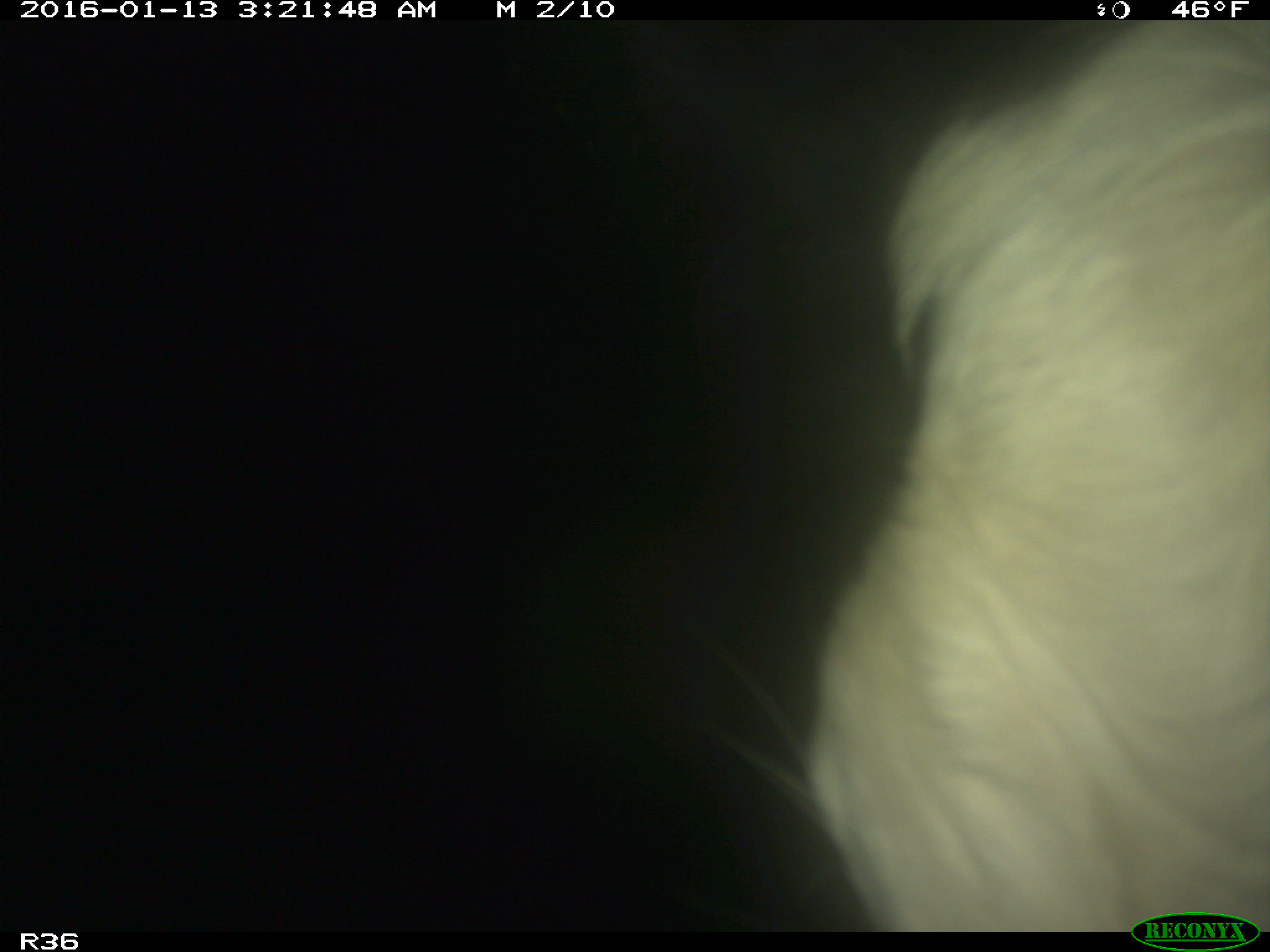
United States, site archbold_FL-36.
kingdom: Animalia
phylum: Chordata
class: Mammalia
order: Artiodactyla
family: Bovidae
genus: Bos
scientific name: Bos taurus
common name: domestic cow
Bos taurus (domestic cow).